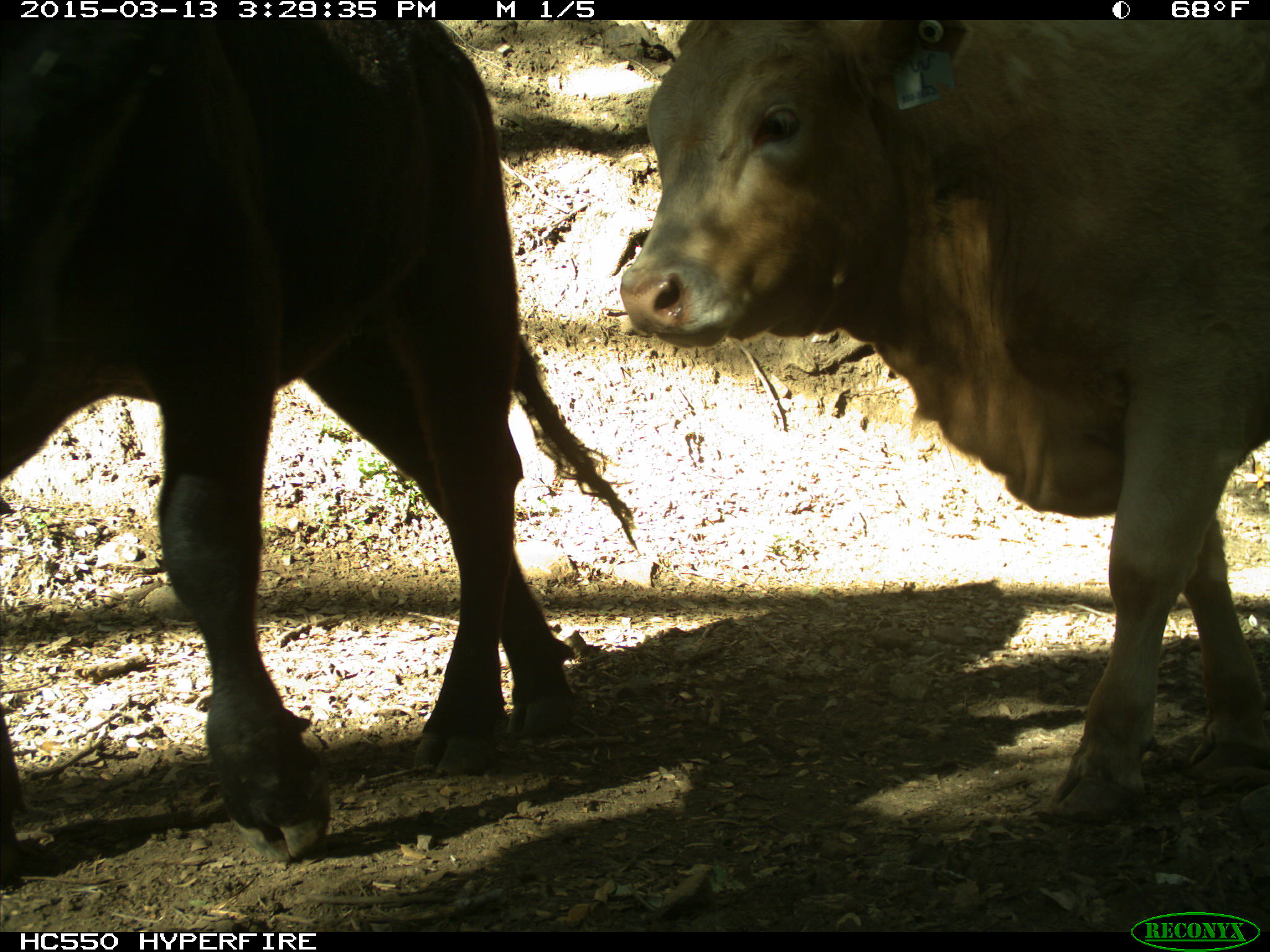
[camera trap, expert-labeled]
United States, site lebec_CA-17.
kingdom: Animalia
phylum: Chordata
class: Mammalia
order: Artiodactyla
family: Bovidae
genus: Bos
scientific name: Bos taurus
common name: domestic cow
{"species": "Bos taurus (domestic cow)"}